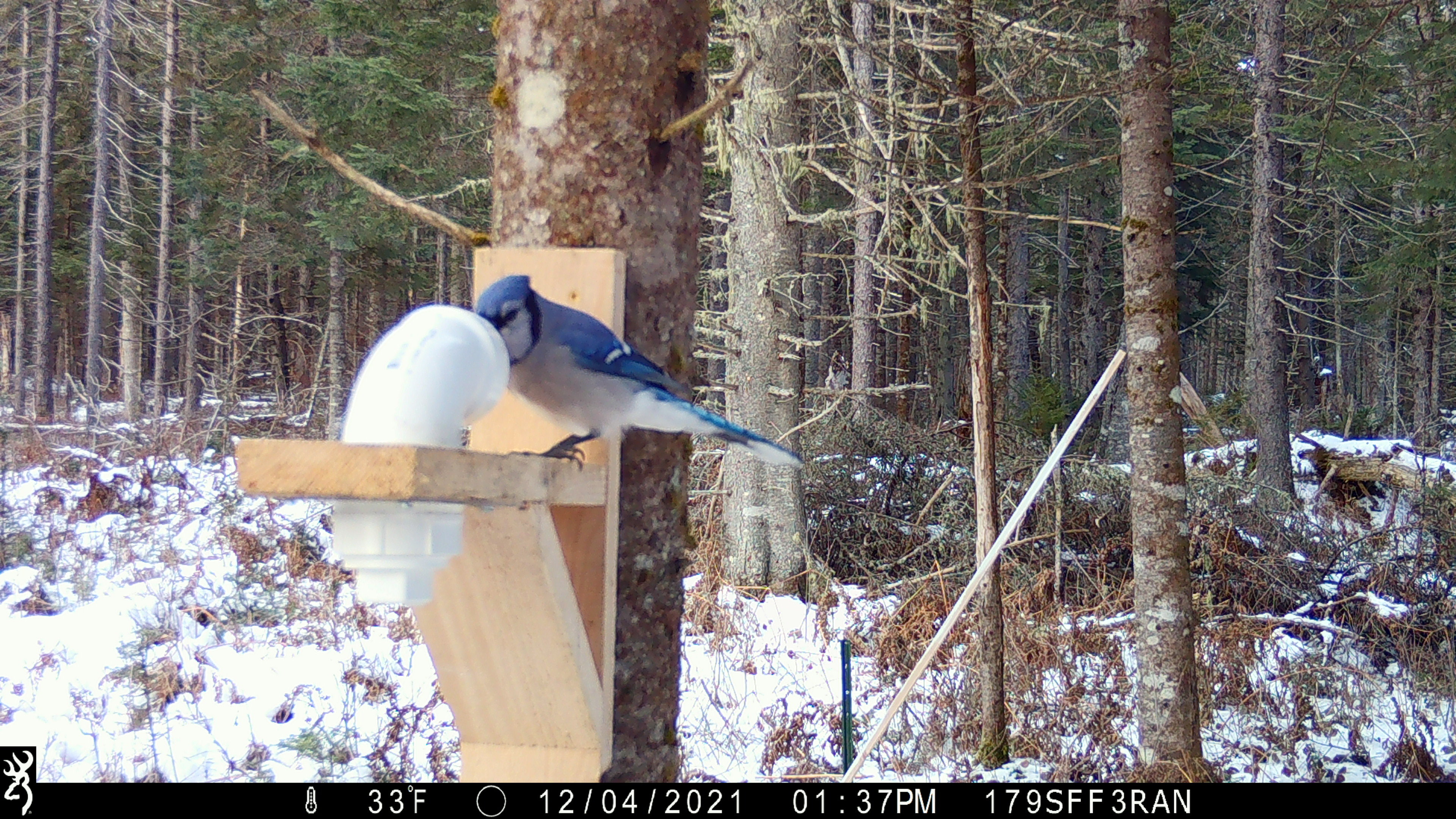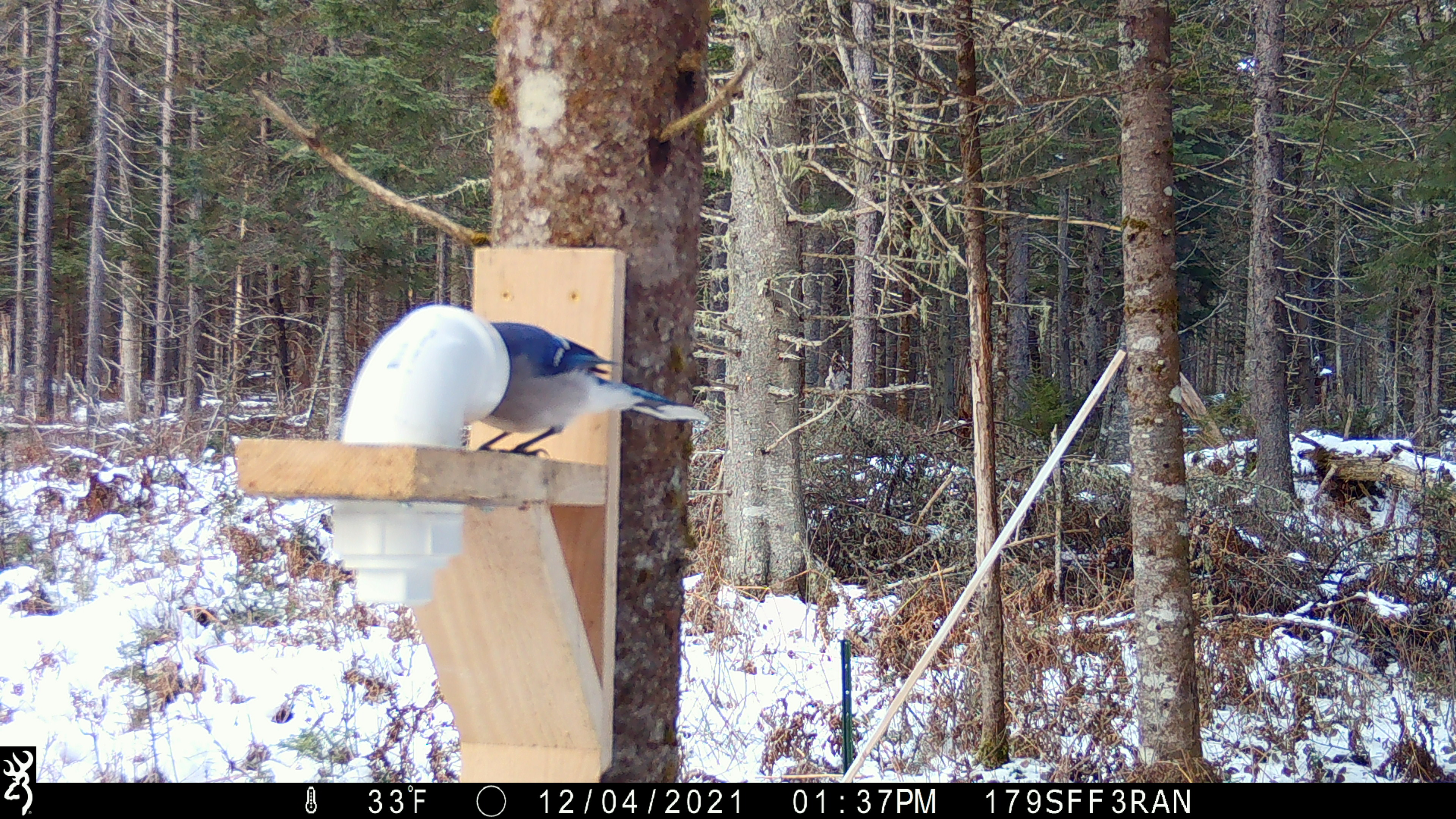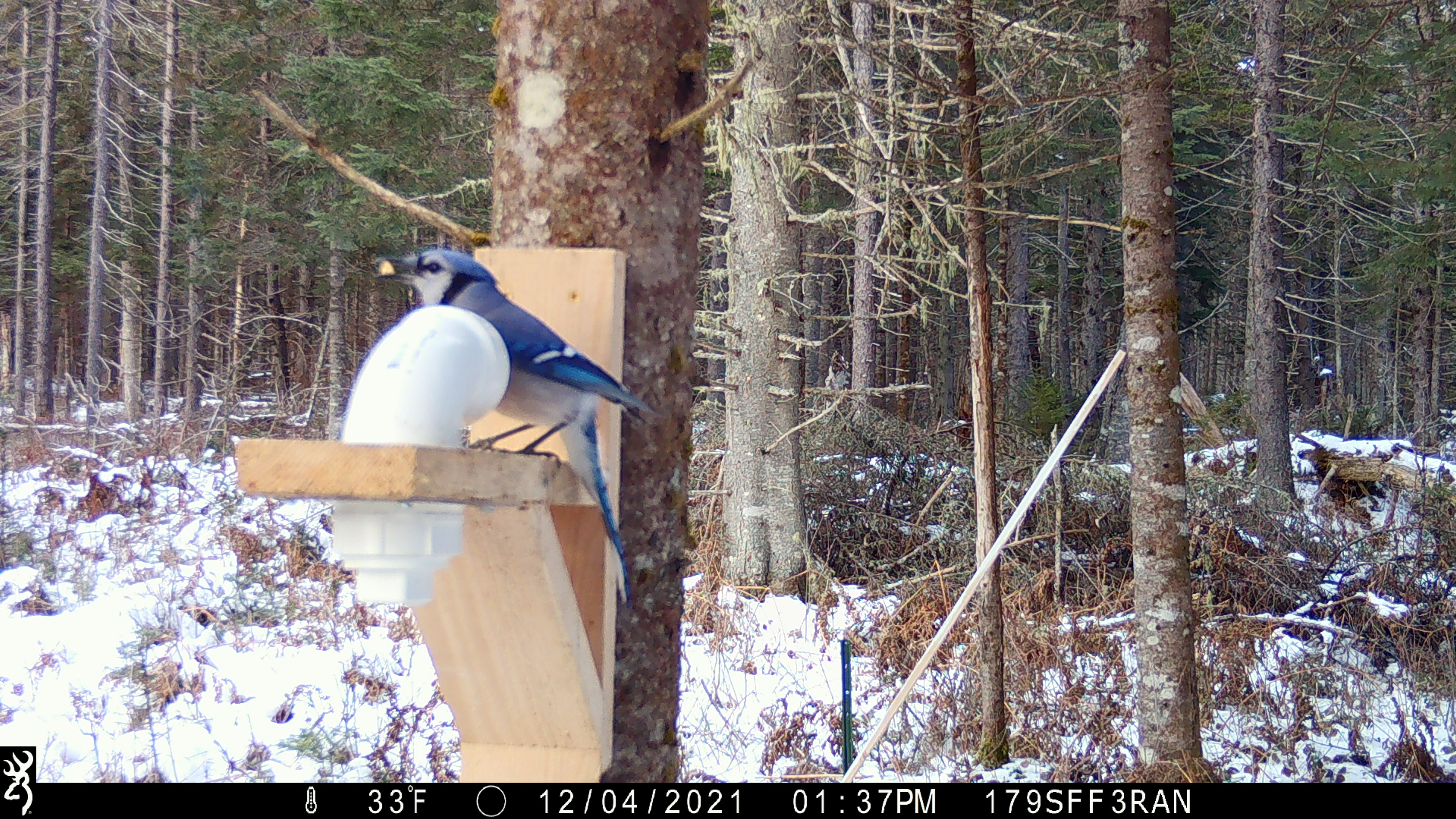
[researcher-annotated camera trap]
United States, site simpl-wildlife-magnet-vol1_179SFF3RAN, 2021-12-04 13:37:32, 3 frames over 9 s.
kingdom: Animalia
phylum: Chordata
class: Aves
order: Passeriformes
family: Corvidae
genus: Cyanocitta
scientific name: Cyanocitta cristata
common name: blue jay